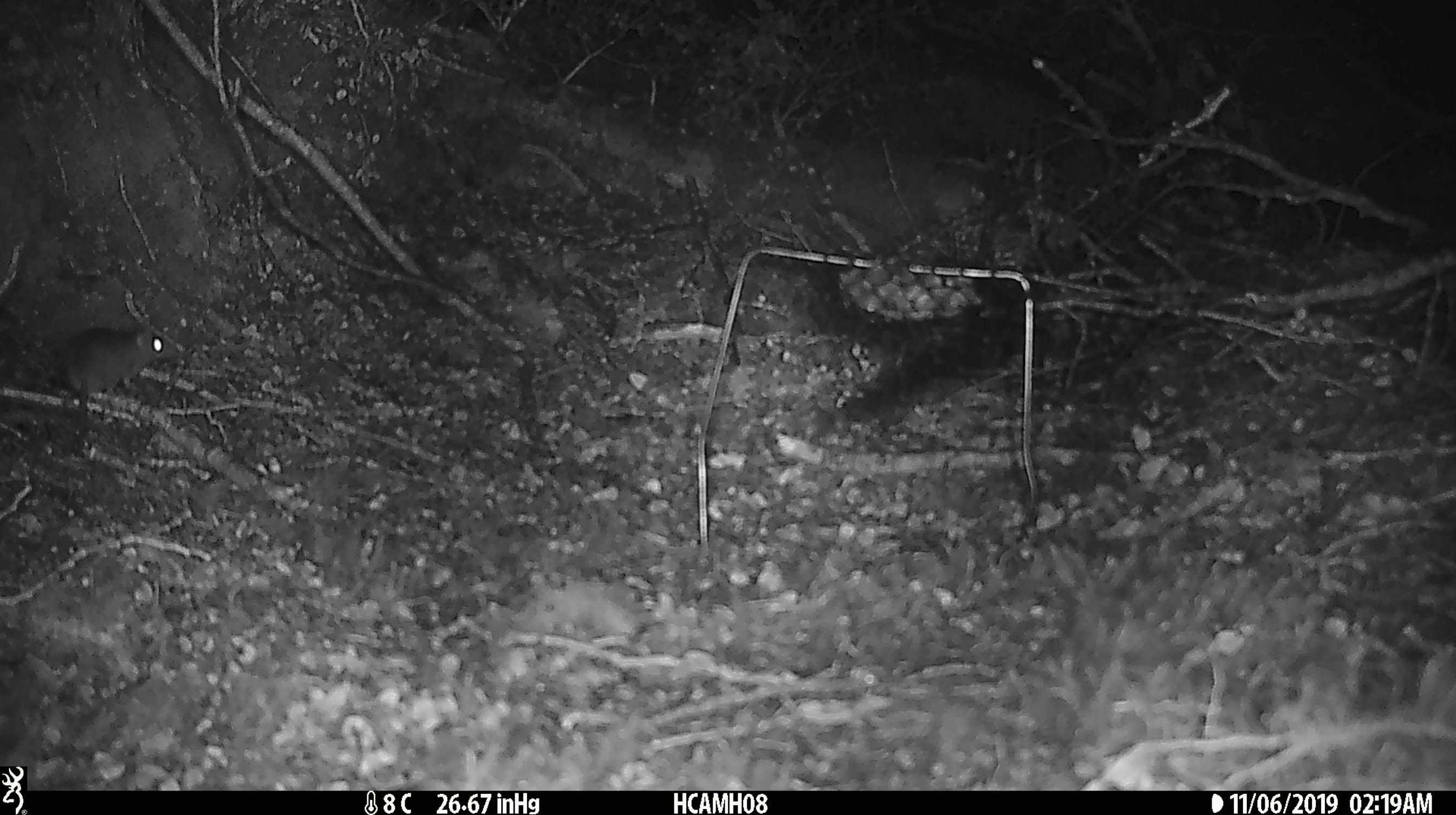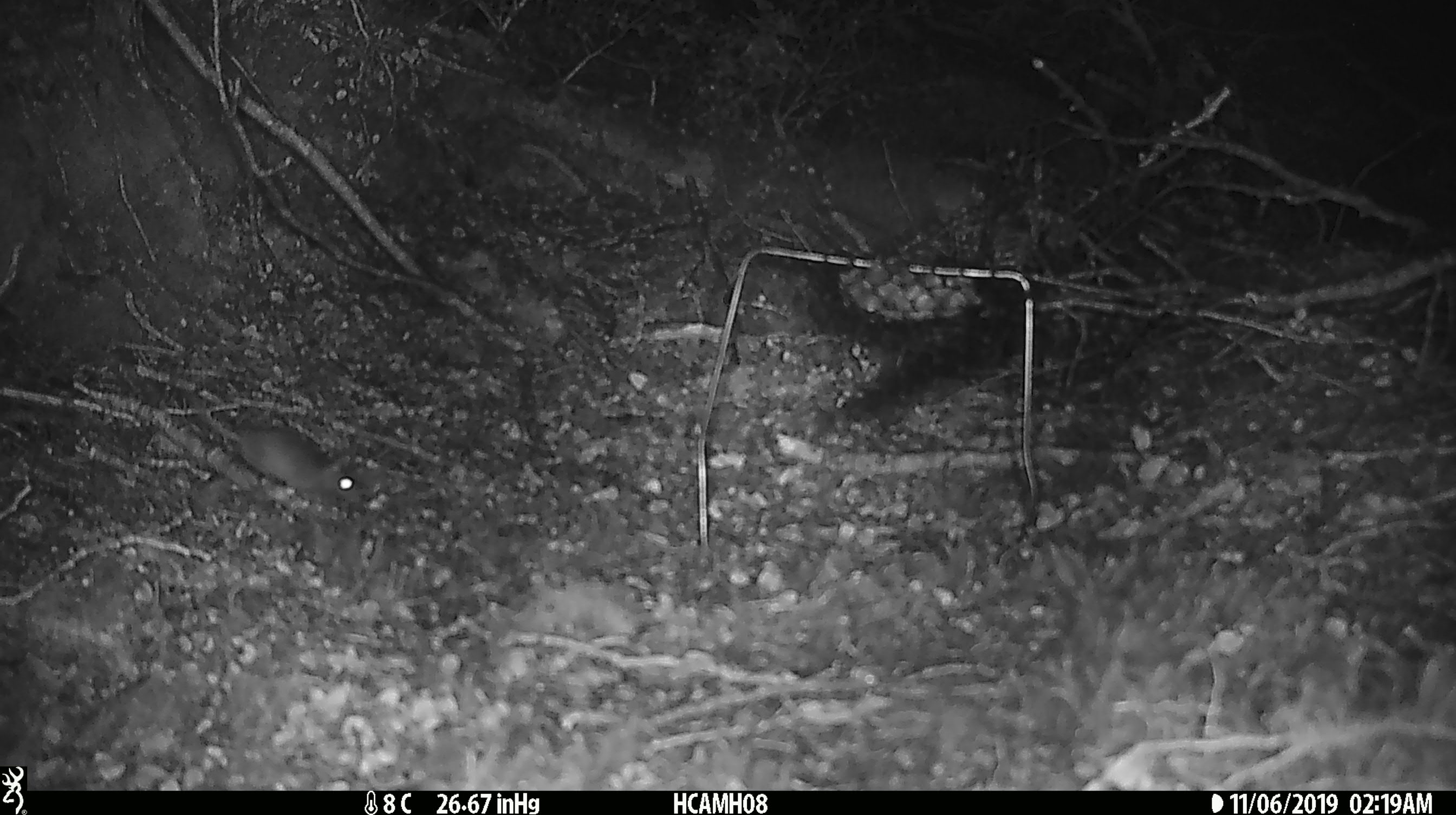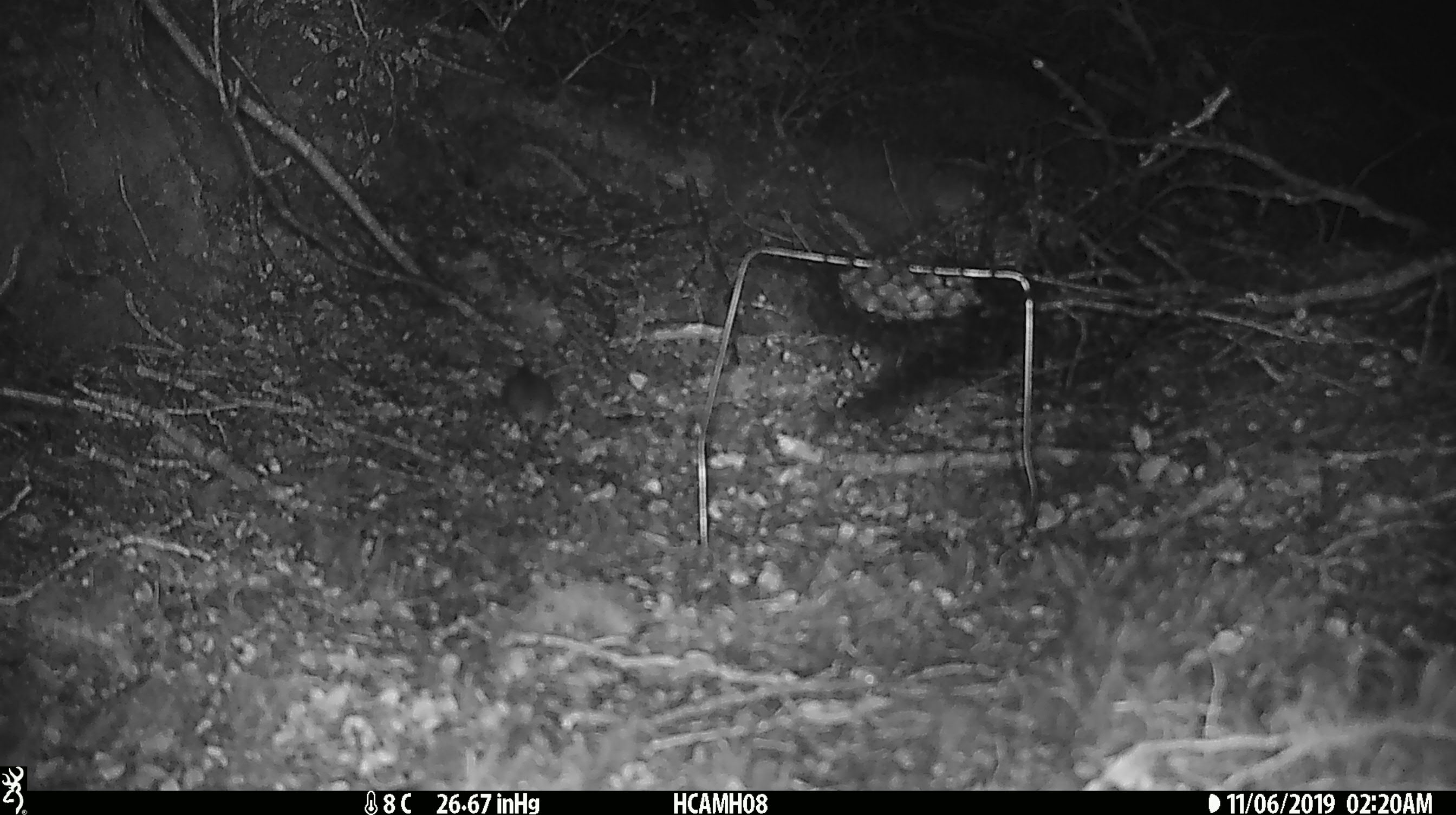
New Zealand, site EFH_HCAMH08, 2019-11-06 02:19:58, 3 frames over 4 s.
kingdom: Animalia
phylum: Chordata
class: Mammalia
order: Rodentia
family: Muridae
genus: Mus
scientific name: Mus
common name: mouse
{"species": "mouse (Mus)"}